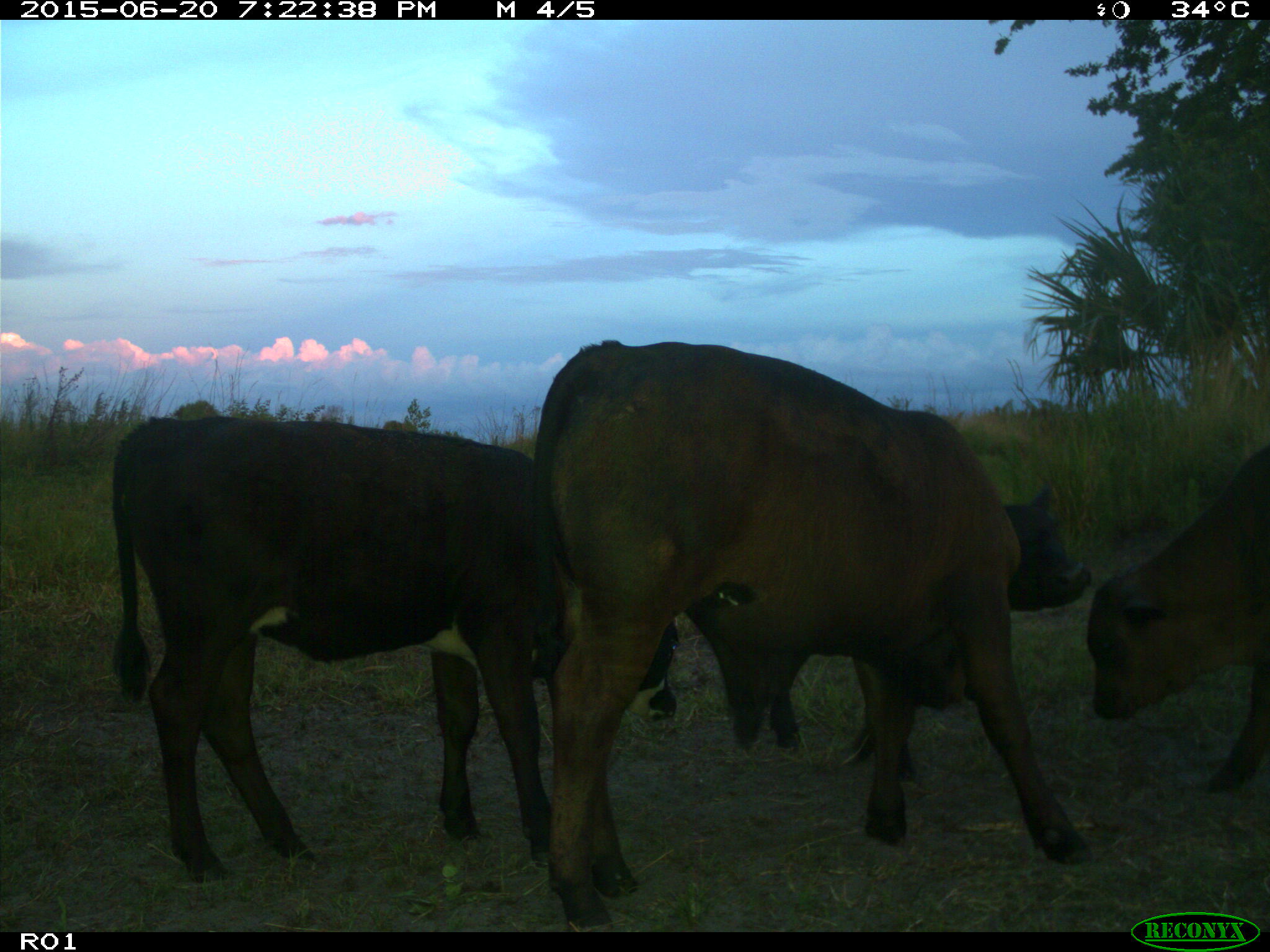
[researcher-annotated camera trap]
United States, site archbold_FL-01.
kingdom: Animalia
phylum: Chordata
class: Mammalia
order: Artiodactyla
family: Bovidae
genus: Bos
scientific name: Bos taurus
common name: domestic cow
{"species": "Bos taurus (domestic cow)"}